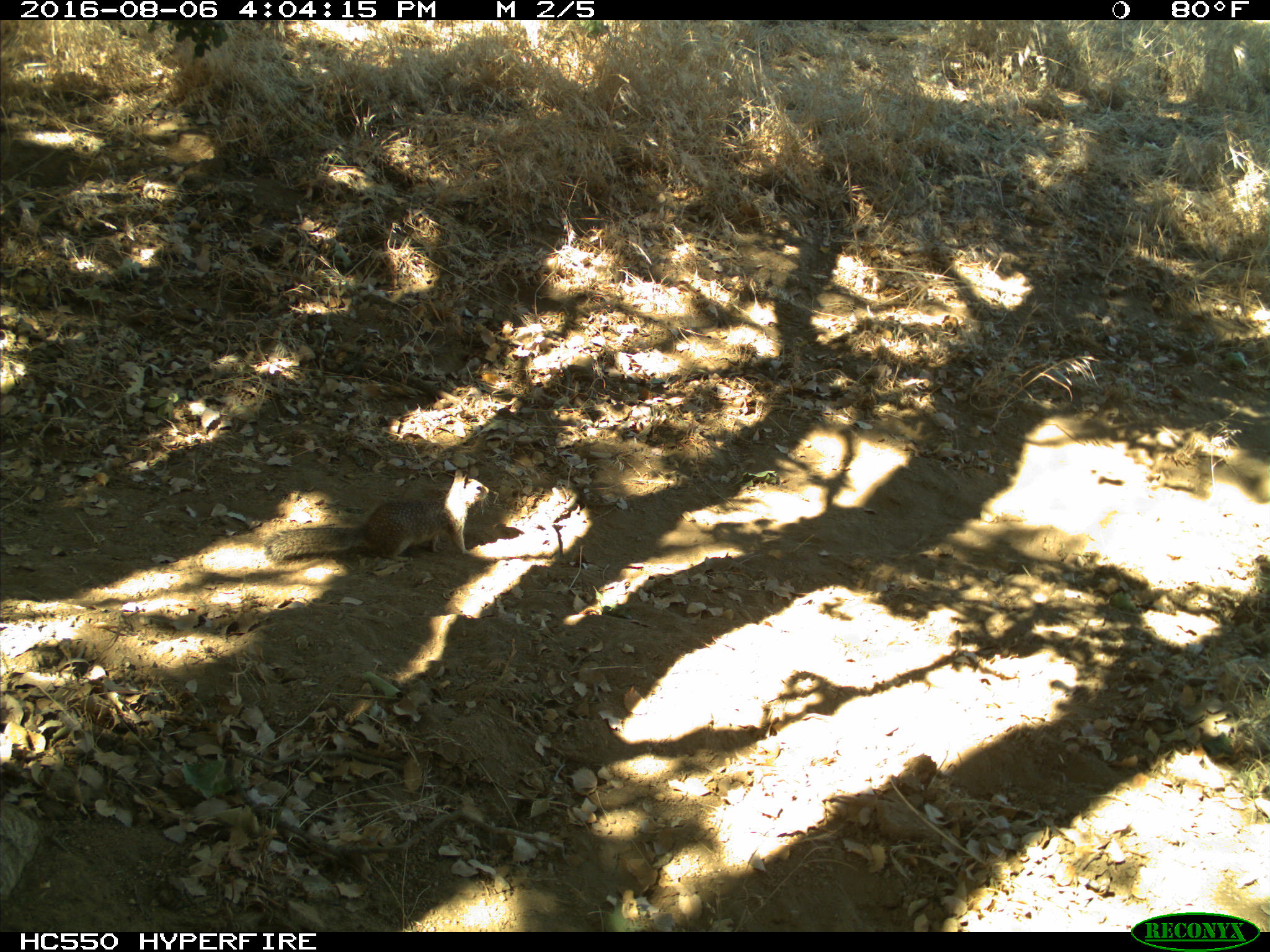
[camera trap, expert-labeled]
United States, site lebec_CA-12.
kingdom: Animalia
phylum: Chordata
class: Mammalia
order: Rodentia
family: Sciuridae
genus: Otospermophilus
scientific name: Otospermophilus beecheyi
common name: california ground squirrel